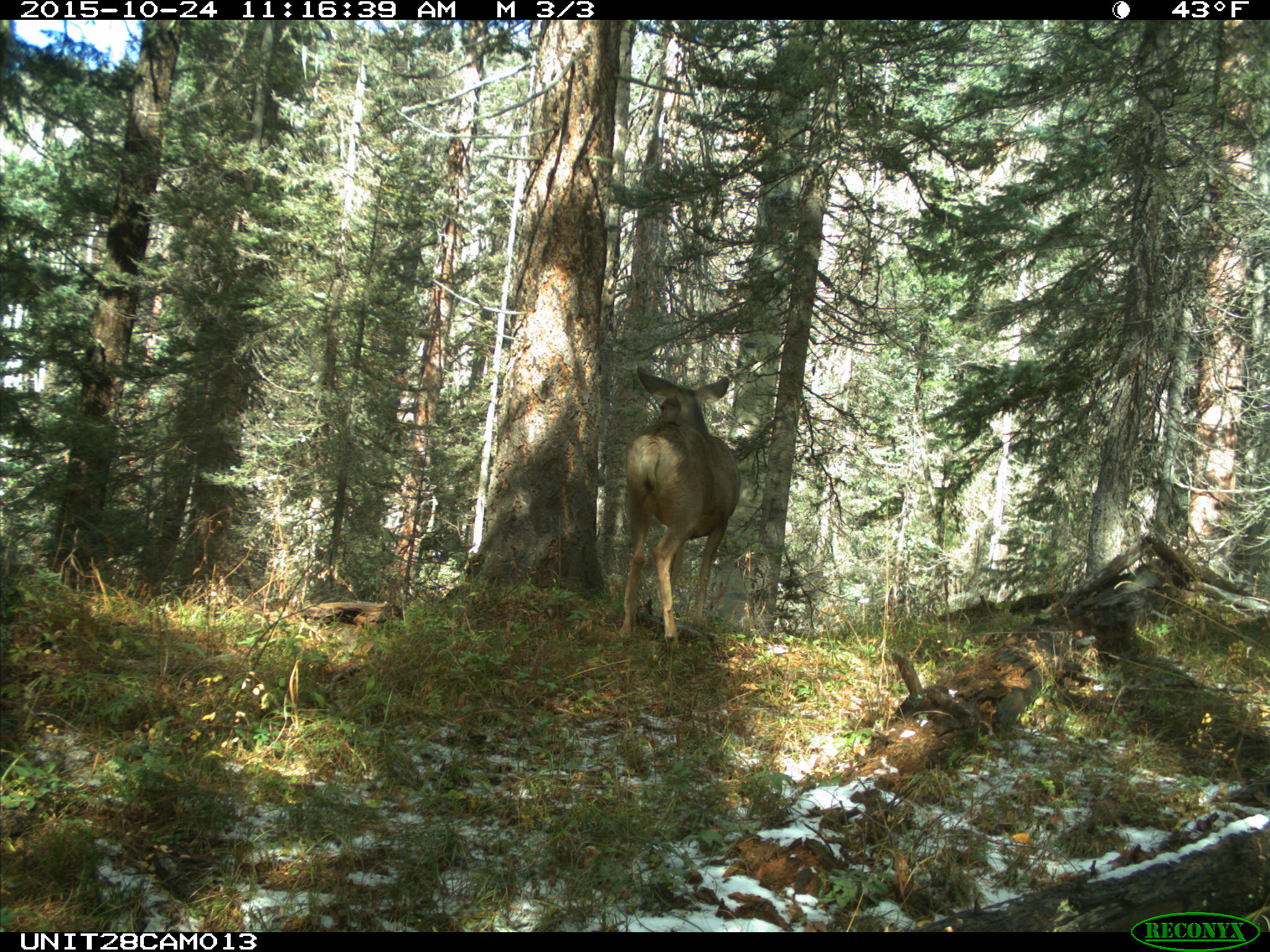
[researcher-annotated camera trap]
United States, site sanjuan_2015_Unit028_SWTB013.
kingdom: Animalia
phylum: Chordata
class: Mammalia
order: Artiodactyla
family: Cervidae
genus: Odocoileus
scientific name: Odocoileus hemionus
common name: mule deer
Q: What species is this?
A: Odocoileus hemionus (mule deer).